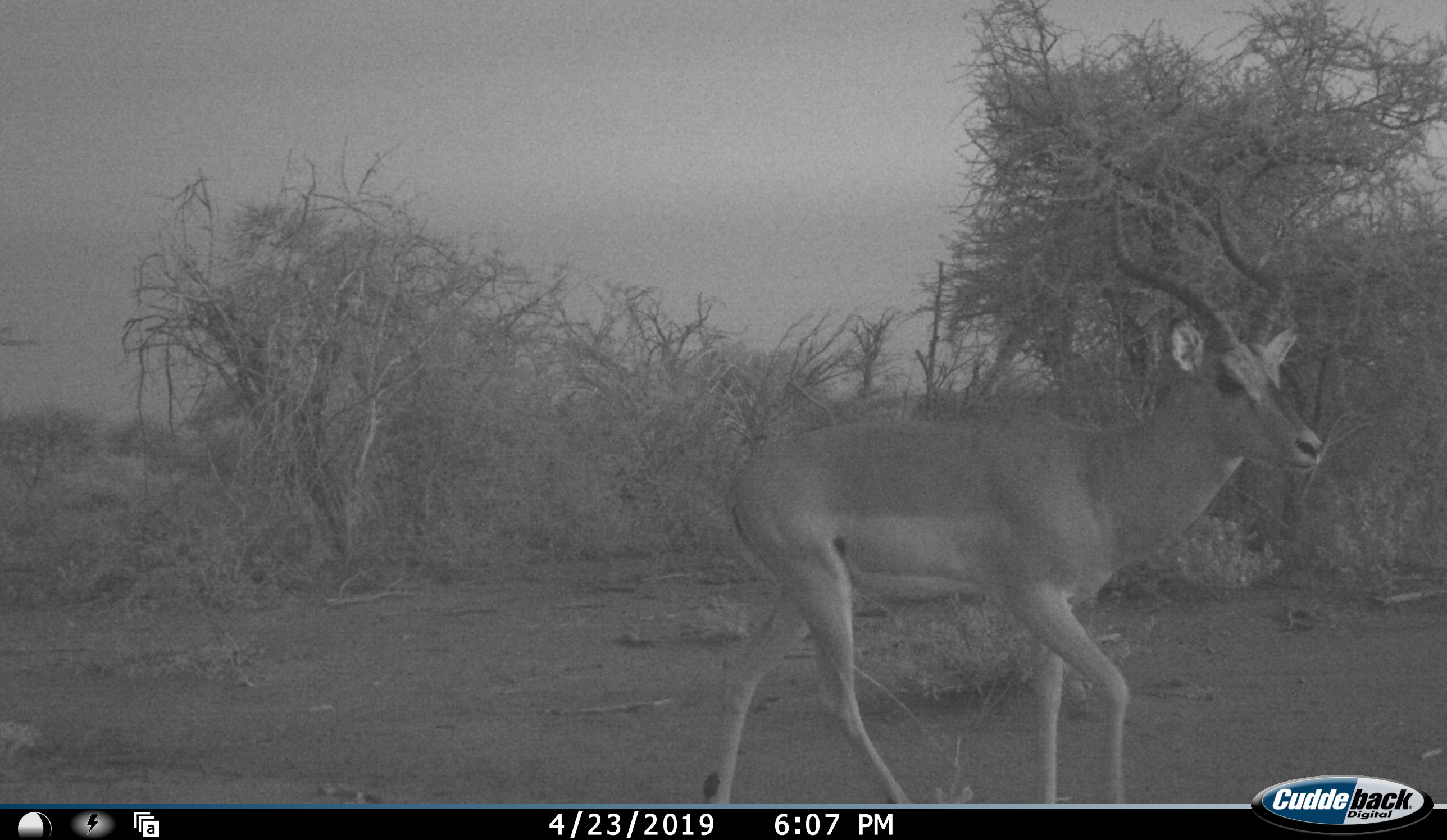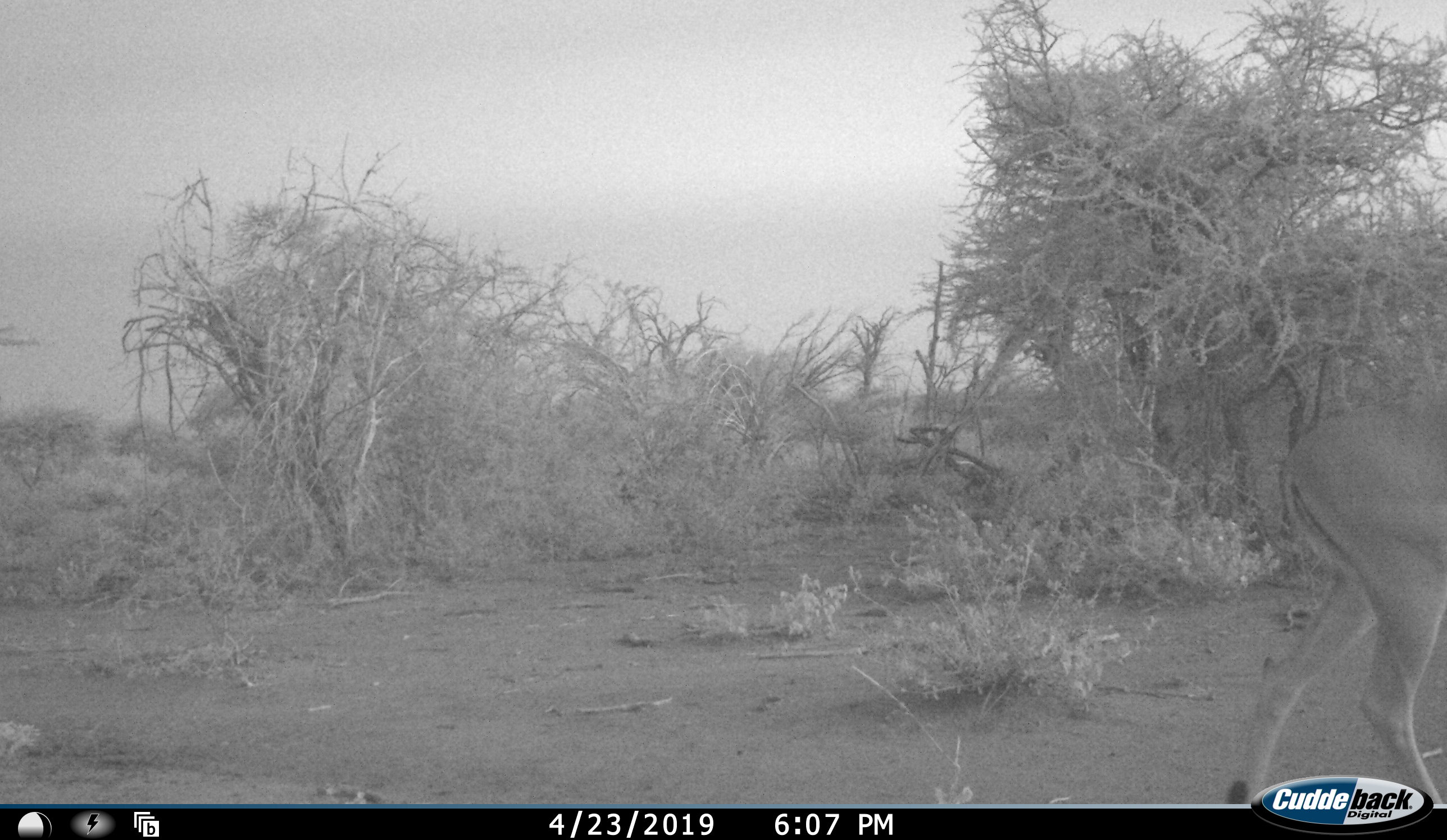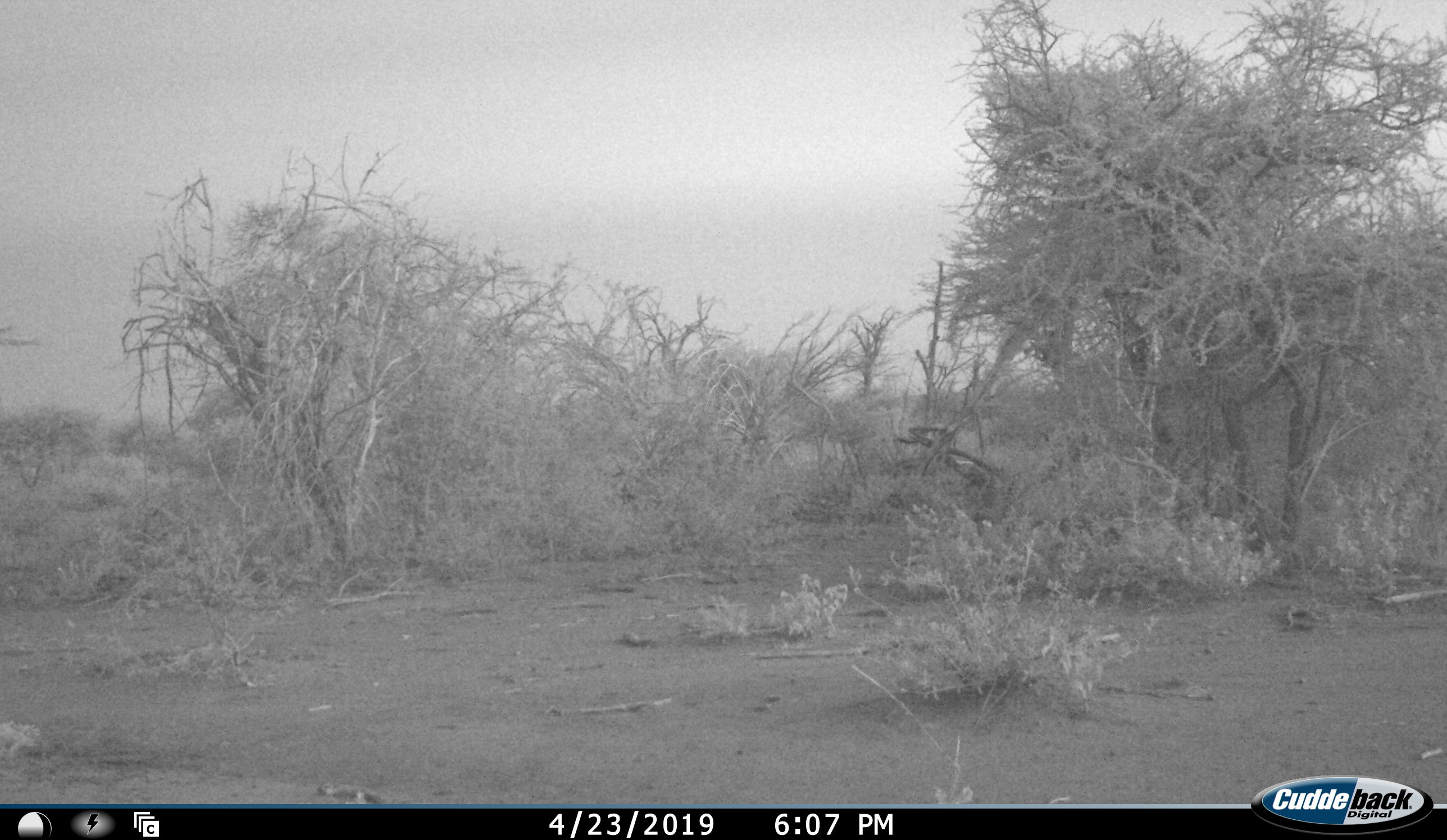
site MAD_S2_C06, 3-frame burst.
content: unidentified animal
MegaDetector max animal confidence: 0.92